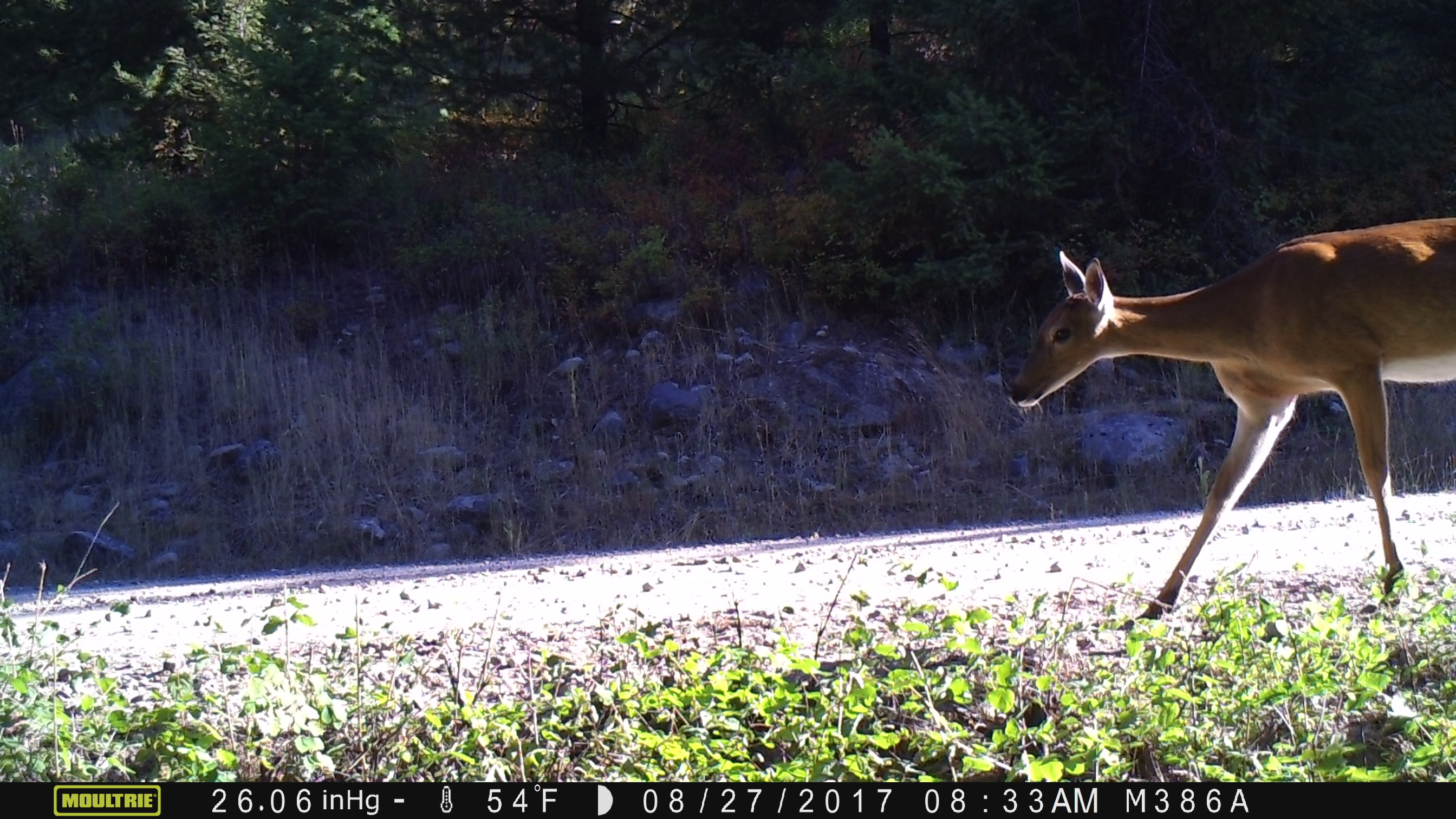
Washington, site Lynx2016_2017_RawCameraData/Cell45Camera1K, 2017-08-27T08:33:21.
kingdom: Animalia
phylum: Chordata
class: Mammalia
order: Artiodactyla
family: Cervidae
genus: Odocoileus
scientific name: Odocoileus virginianus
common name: white-tailed deer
Odocoileus virginianus (white-tailed deer). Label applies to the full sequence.